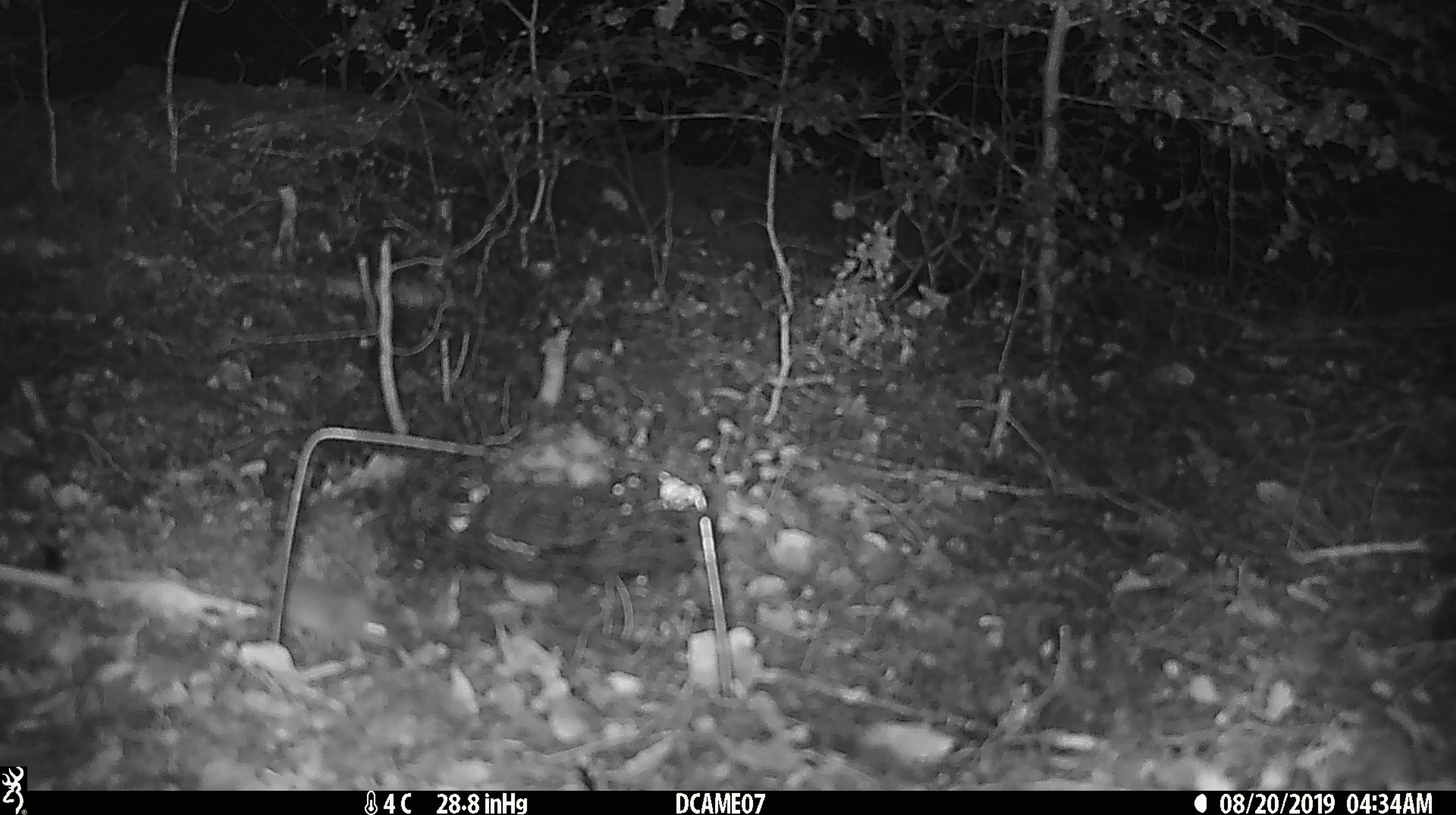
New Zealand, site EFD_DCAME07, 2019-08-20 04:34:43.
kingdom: Animalia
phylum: Chordata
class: Mammalia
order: Rodentia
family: Muridae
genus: Mus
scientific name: Mus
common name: mouse